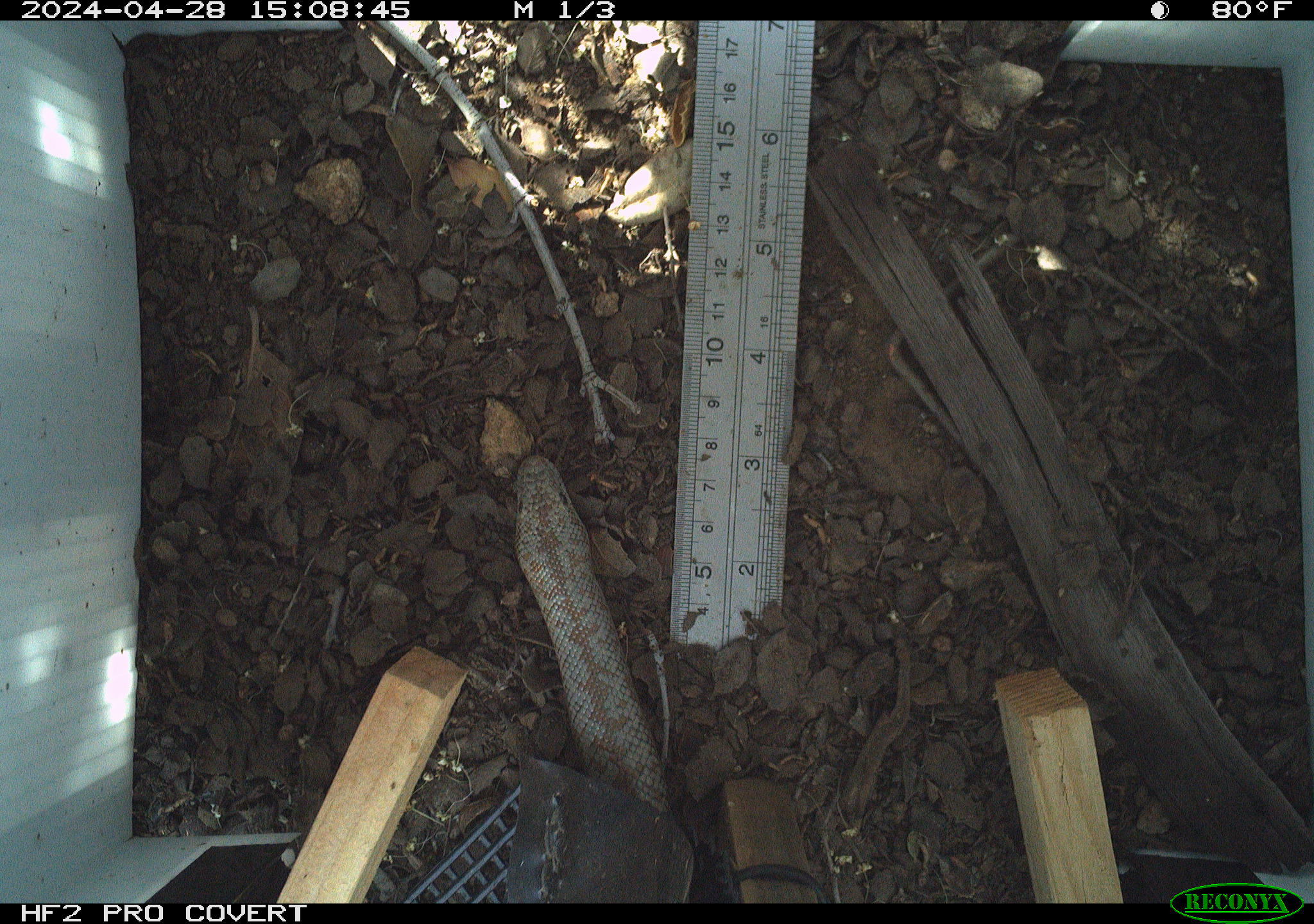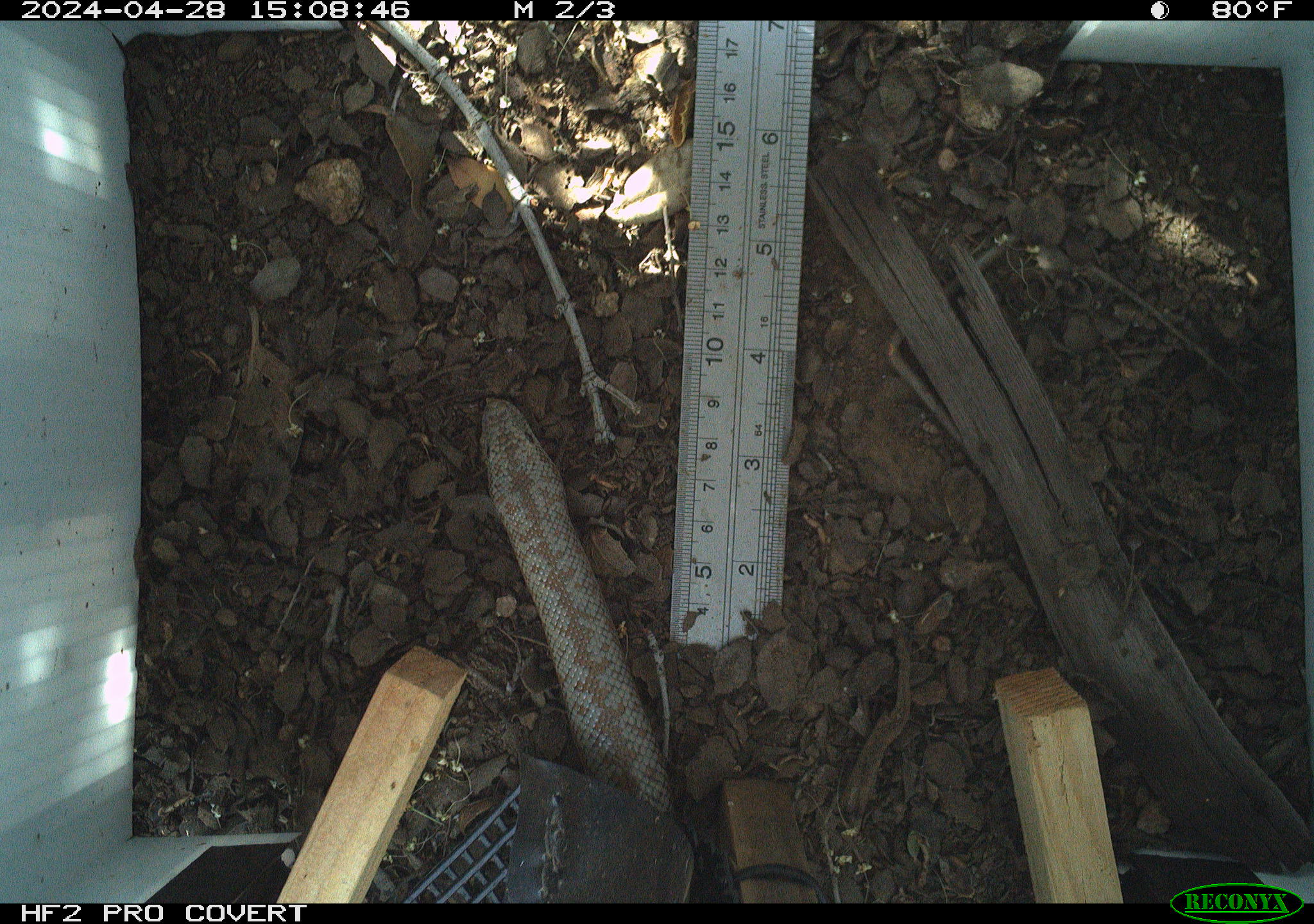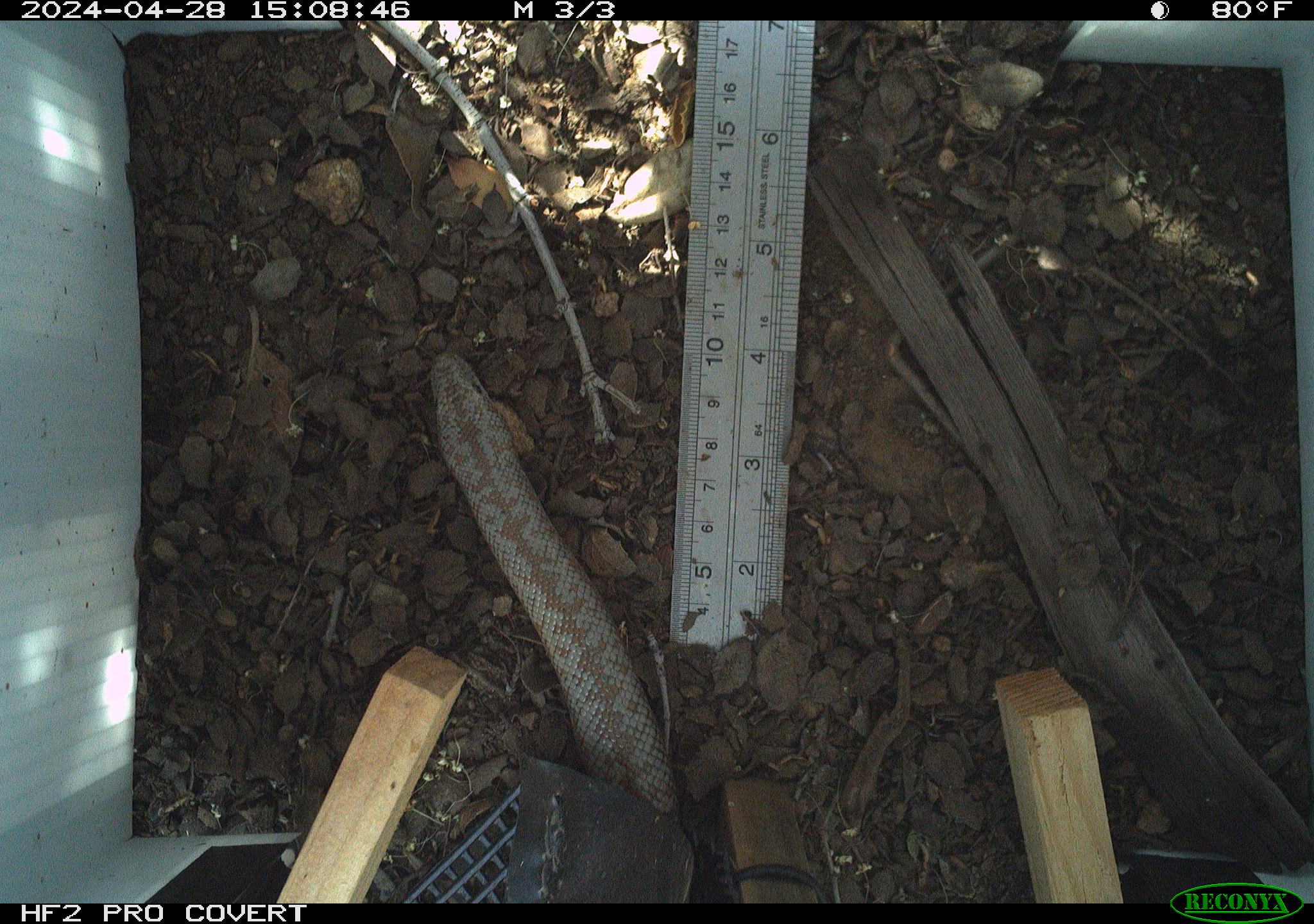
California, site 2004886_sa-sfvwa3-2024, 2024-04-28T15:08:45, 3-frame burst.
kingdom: Animalia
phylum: Chordata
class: Reptilia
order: Squamata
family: Boidae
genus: Lichanura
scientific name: Lichanura trivirgata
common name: rosy boa